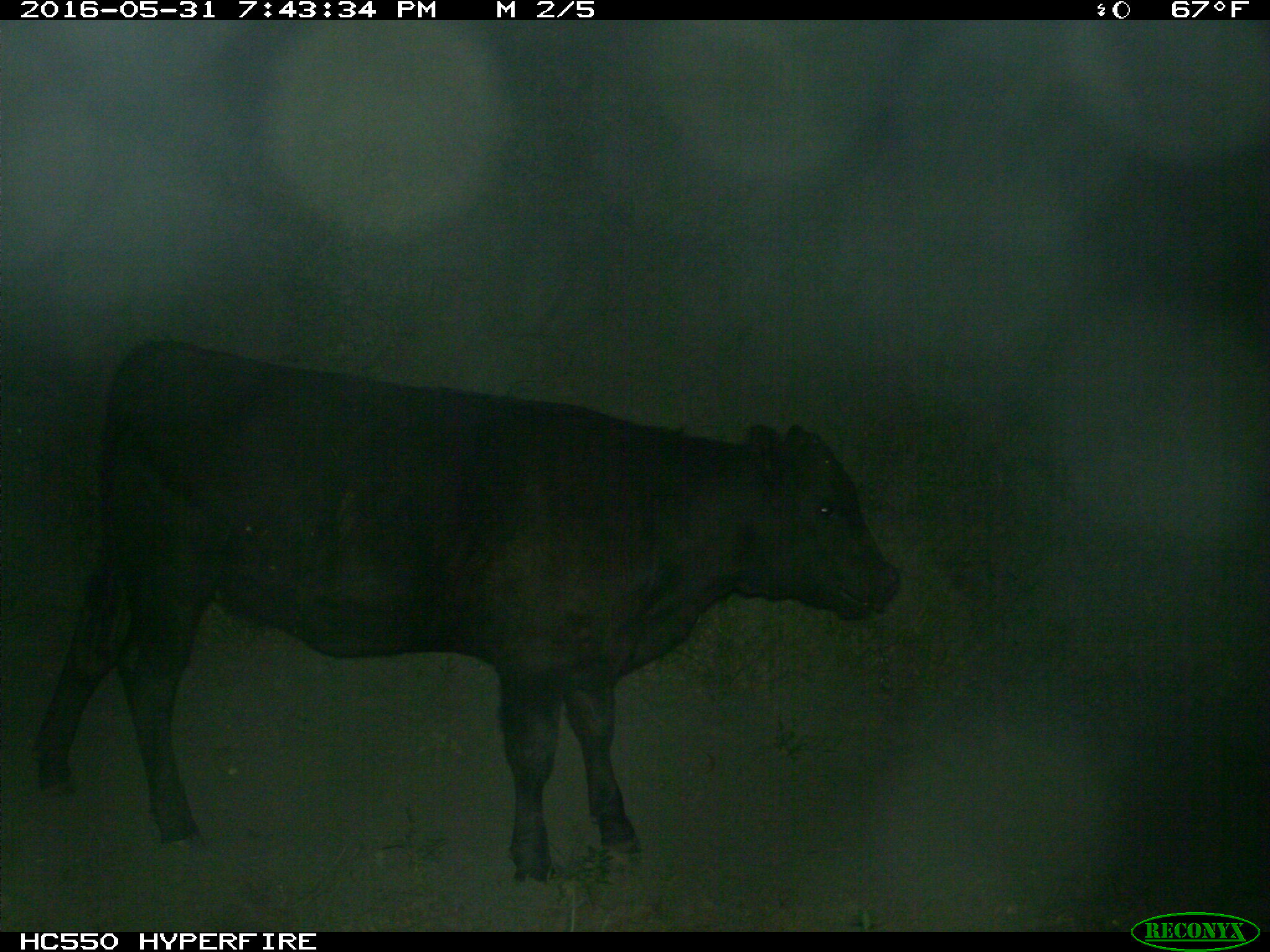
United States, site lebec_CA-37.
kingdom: Animalia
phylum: Chordata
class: Mammalia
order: Artiodactyla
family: Bovidae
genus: Bos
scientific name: Bos taurus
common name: domestic cow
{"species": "Bos taurus (domestic cow)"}